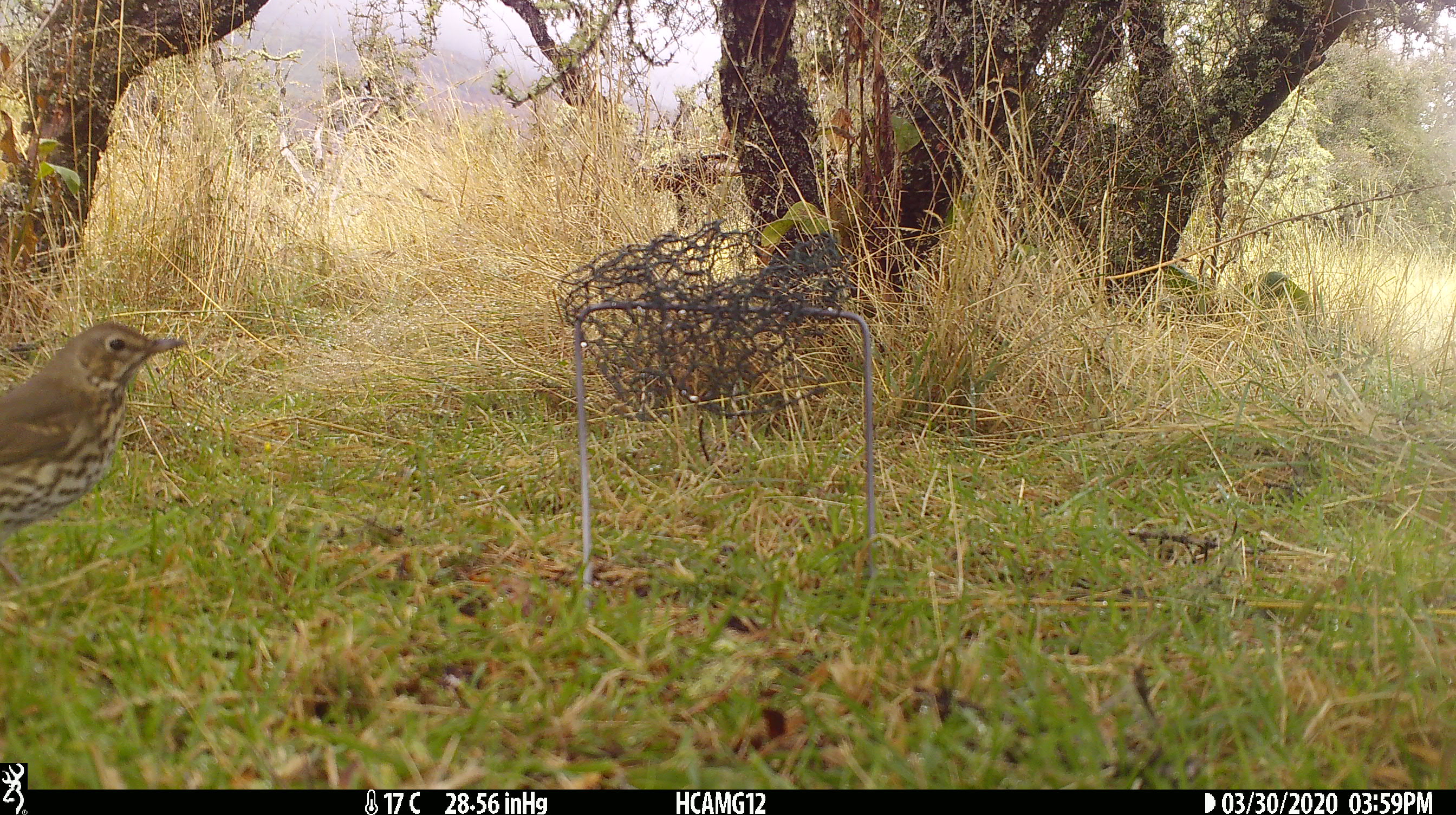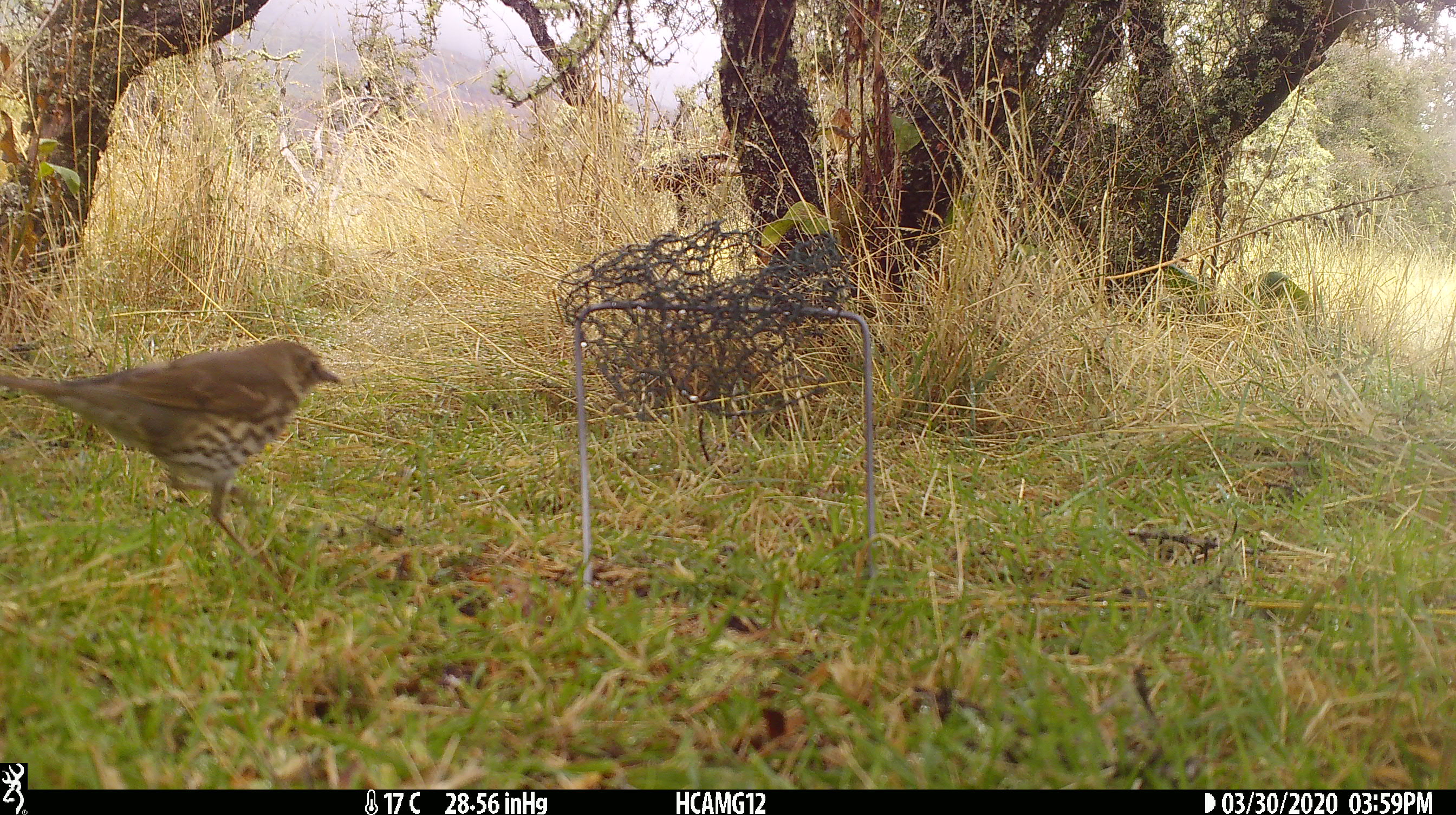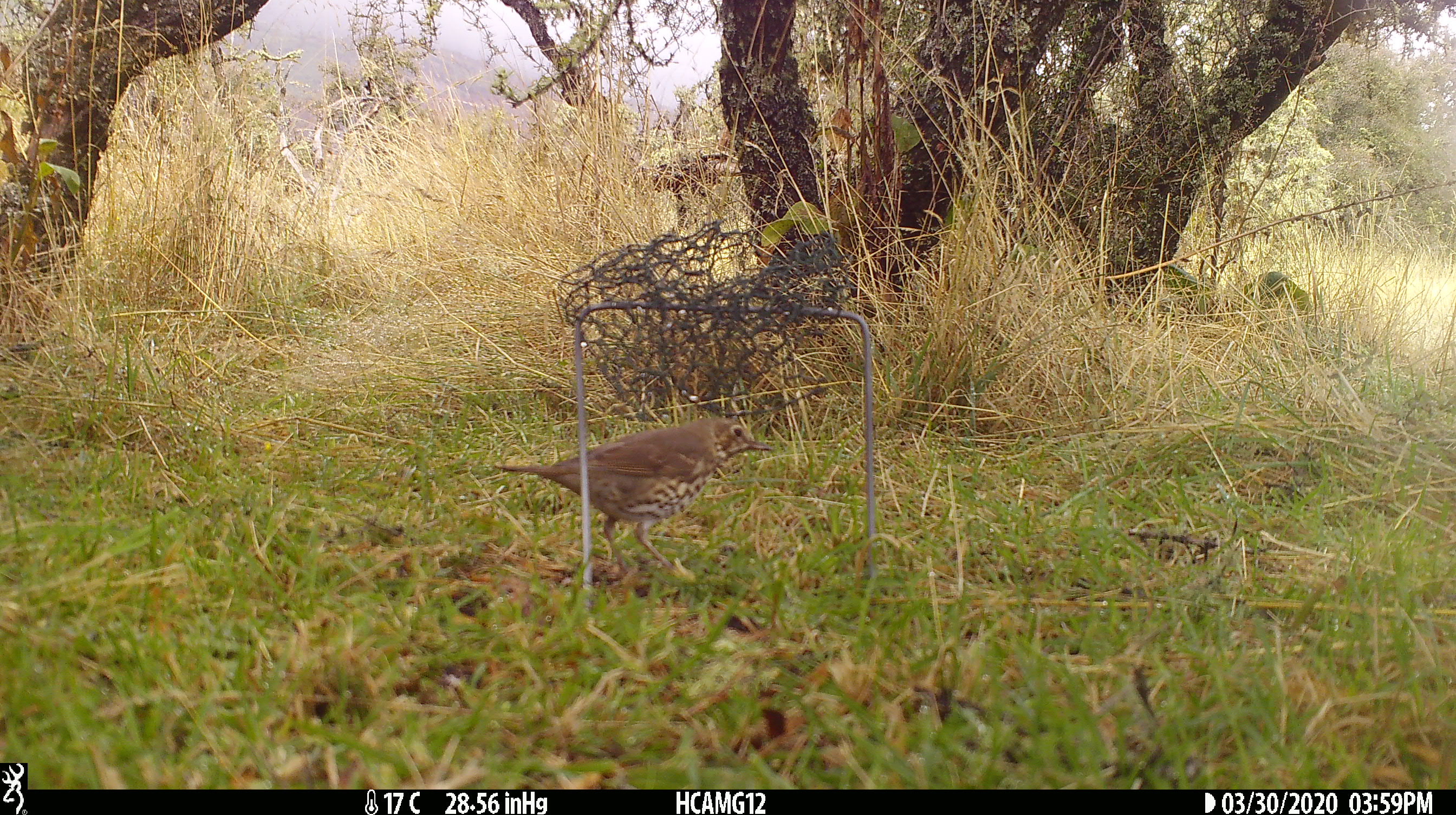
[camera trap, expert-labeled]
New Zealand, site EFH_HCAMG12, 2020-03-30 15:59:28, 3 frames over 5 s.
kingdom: Animalia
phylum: Chordata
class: Aves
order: Passeriformes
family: Turdidae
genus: Turdus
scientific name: Turdus philomelos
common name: song thrush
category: thrush